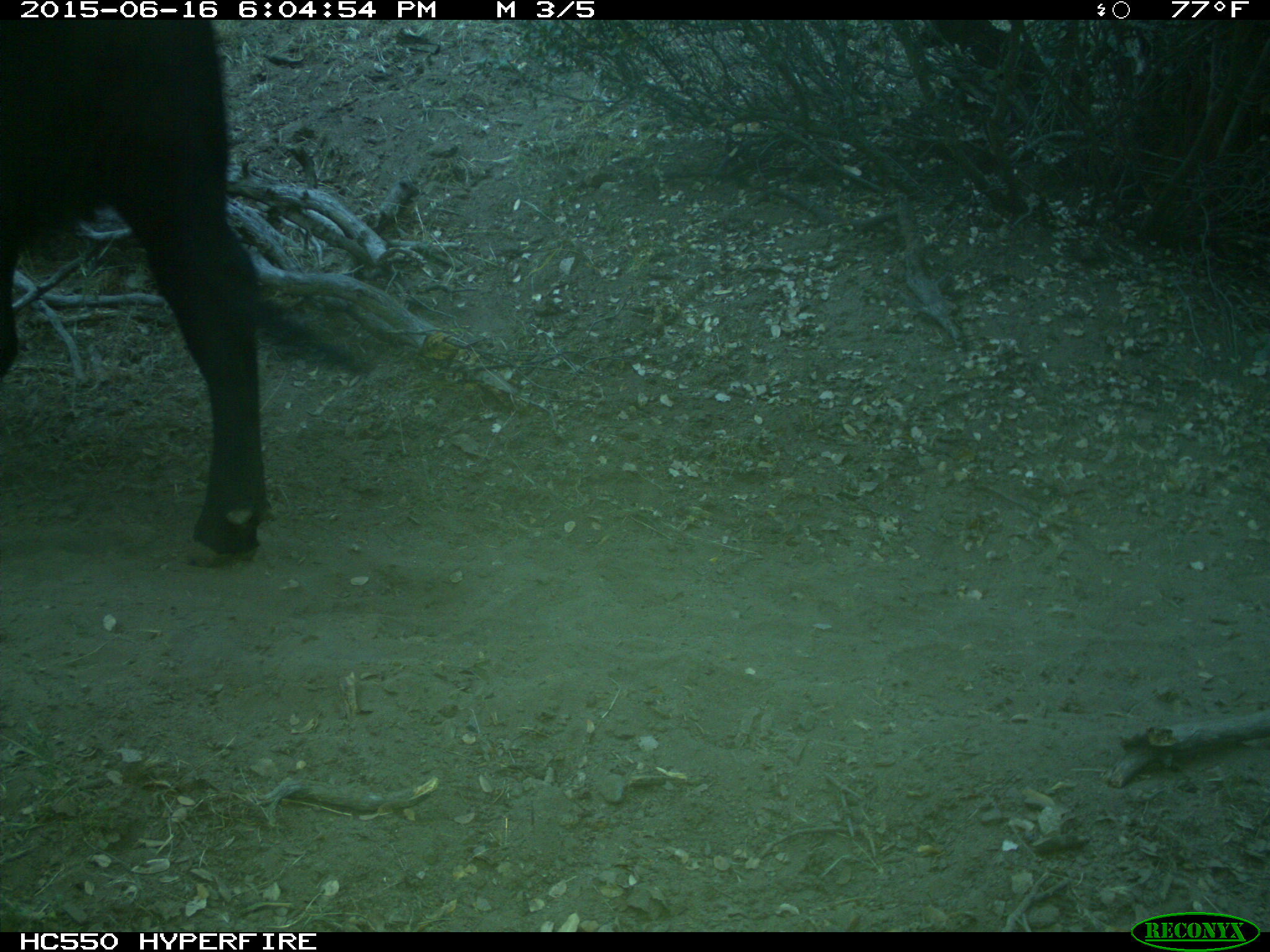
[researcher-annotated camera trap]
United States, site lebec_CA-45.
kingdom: Animalia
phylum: Chordata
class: Mammalia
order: Artiodactyla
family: Bovidae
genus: Bos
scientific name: Bos taurus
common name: domestic cow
Bos taurus (domestic cow).